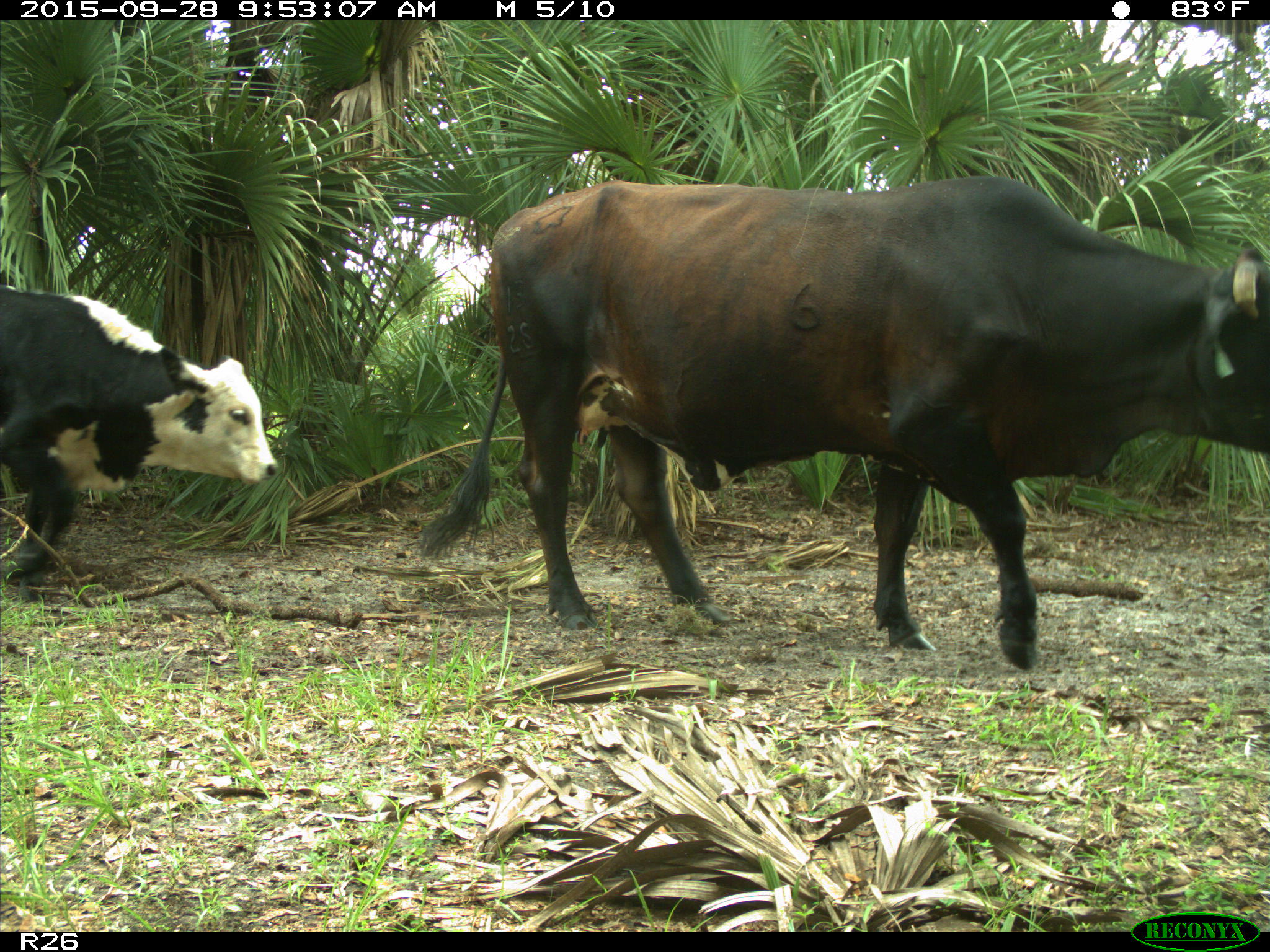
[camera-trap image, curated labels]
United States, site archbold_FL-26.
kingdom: Animalia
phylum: Chordata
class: Mammalia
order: Artiodactyla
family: Bovidae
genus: Bos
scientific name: Bos taurus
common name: domestic cow